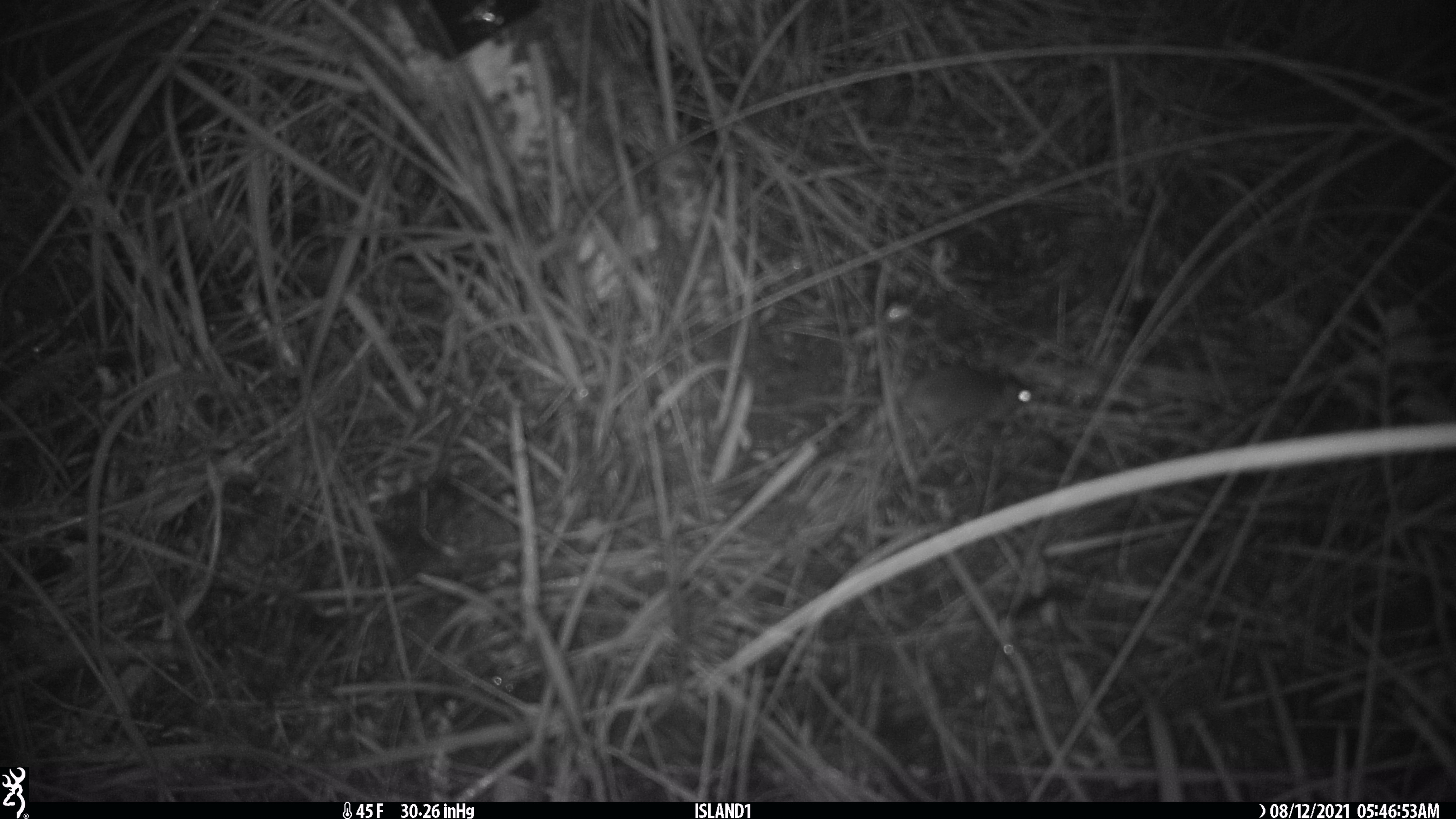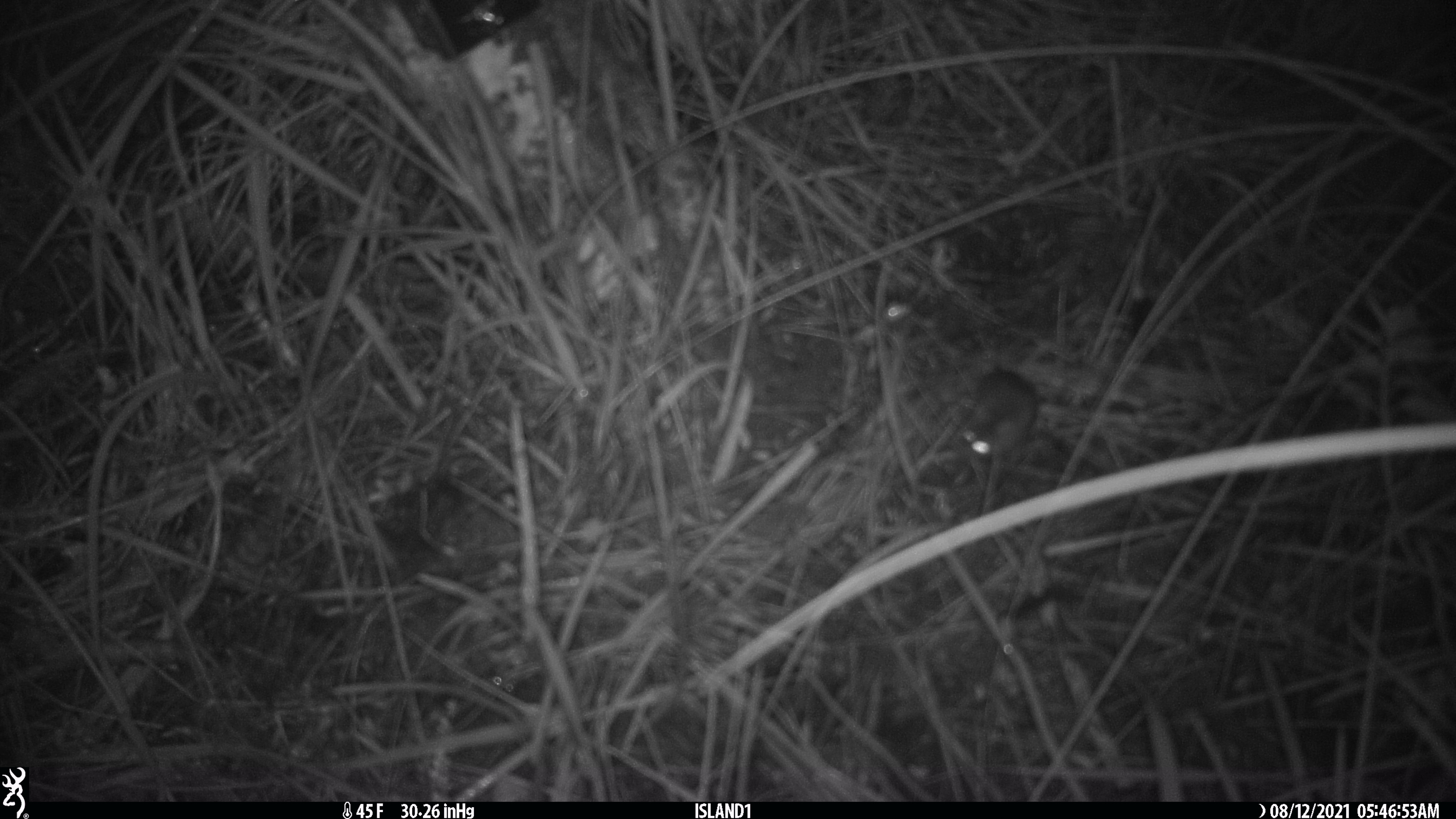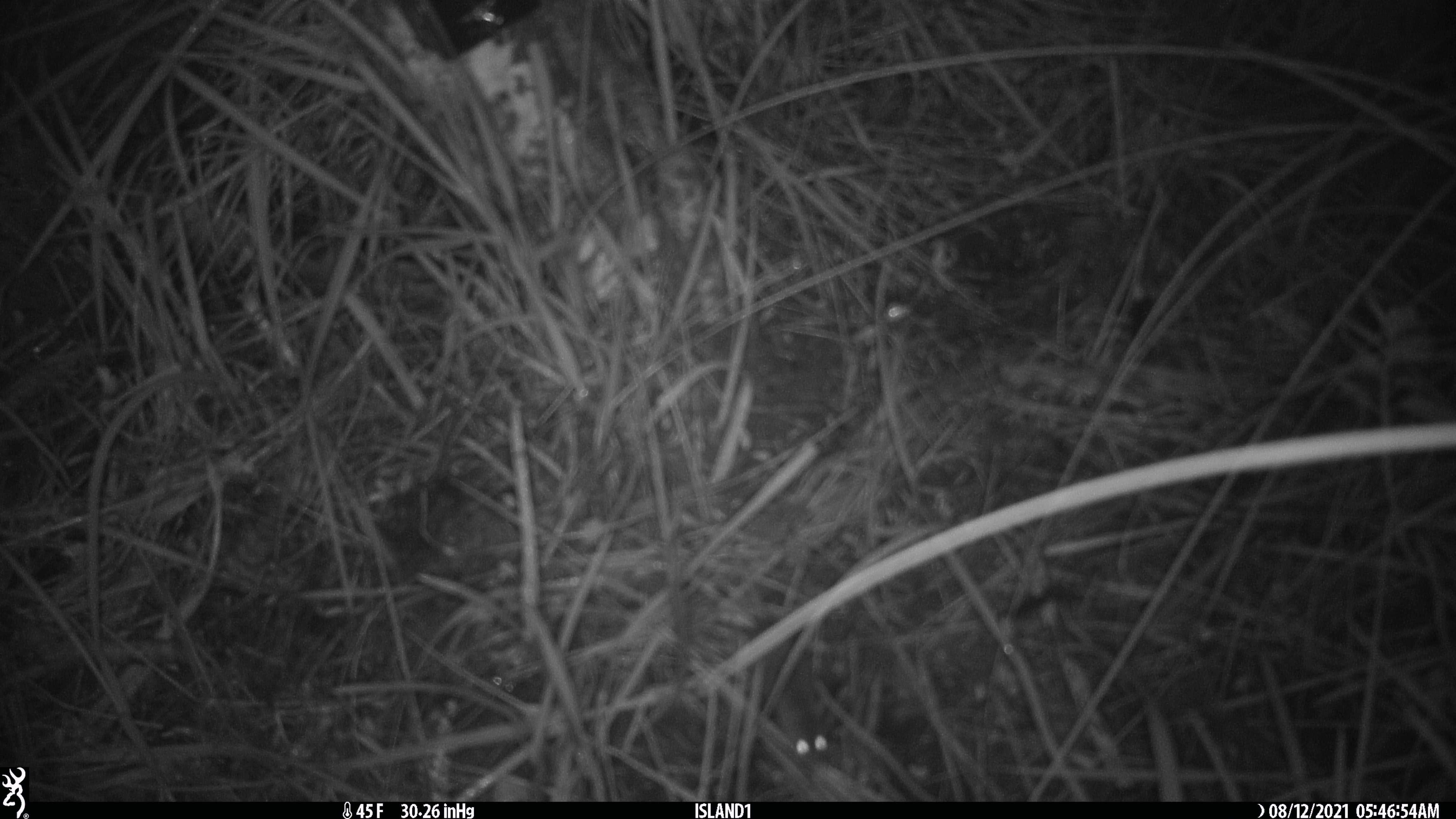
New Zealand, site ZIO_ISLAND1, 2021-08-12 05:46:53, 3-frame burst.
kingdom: Animalia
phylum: Chordata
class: Mammalia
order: Rodentia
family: Muridae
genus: Mus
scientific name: Mus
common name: mouse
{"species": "mouse (Mus)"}